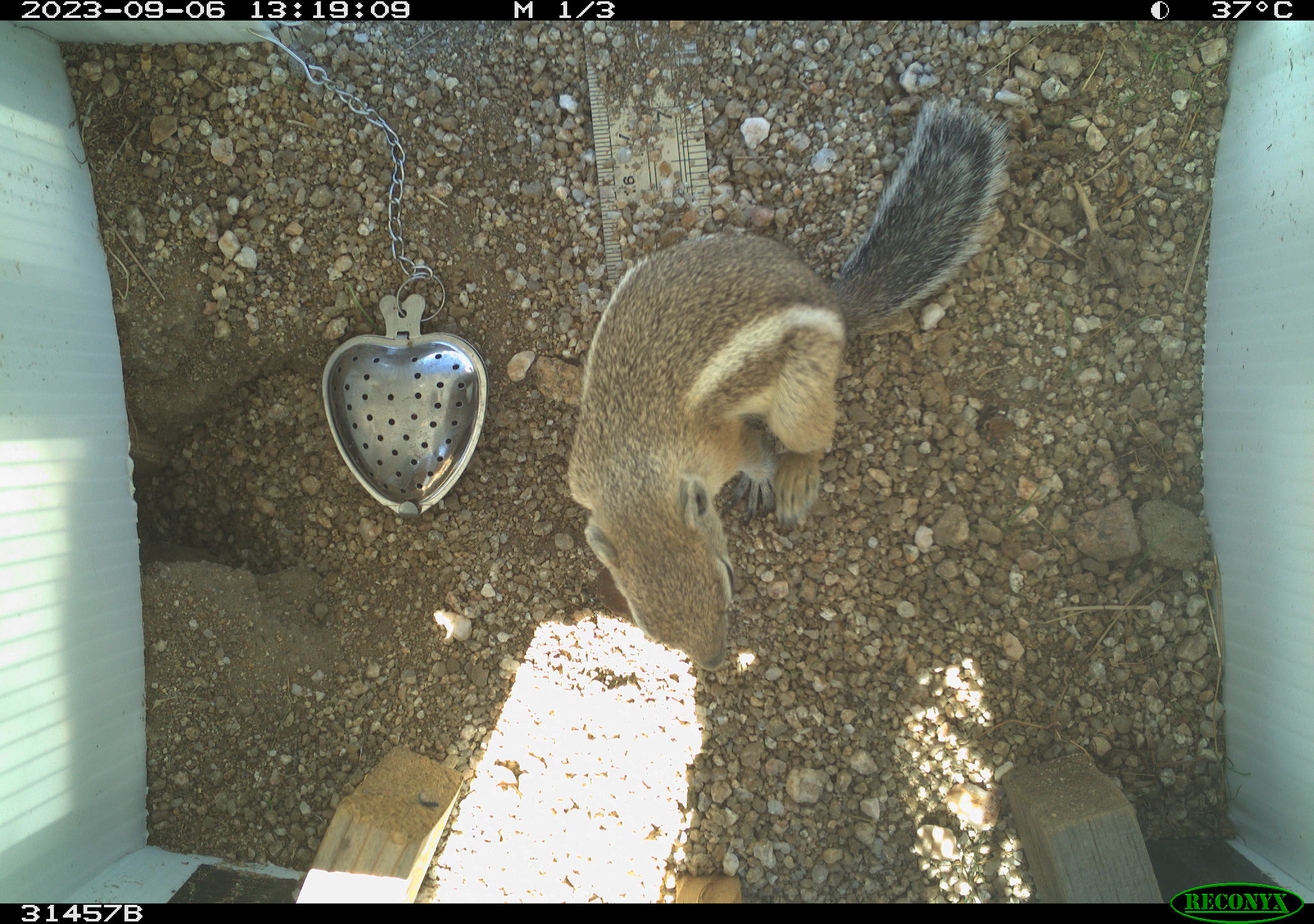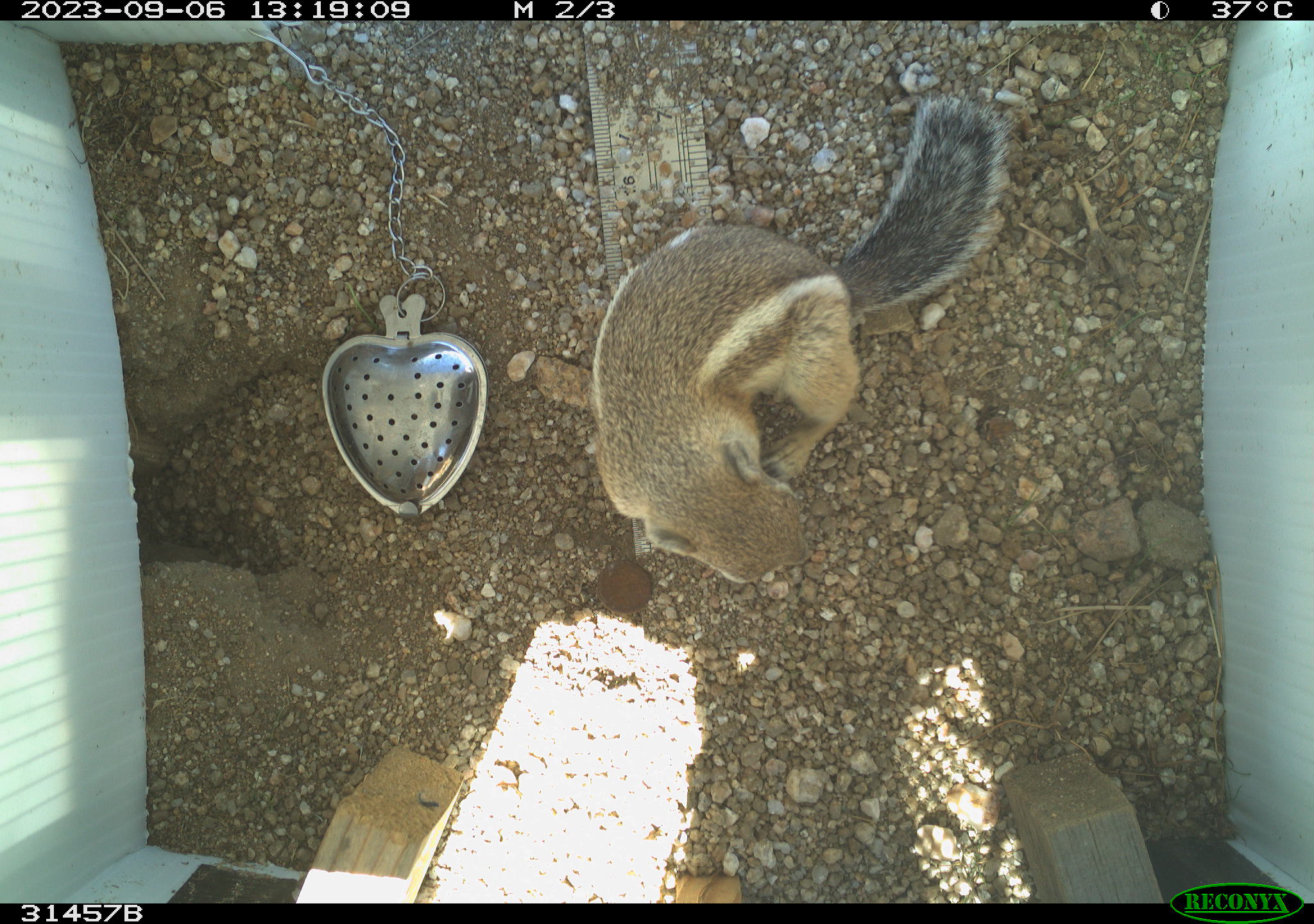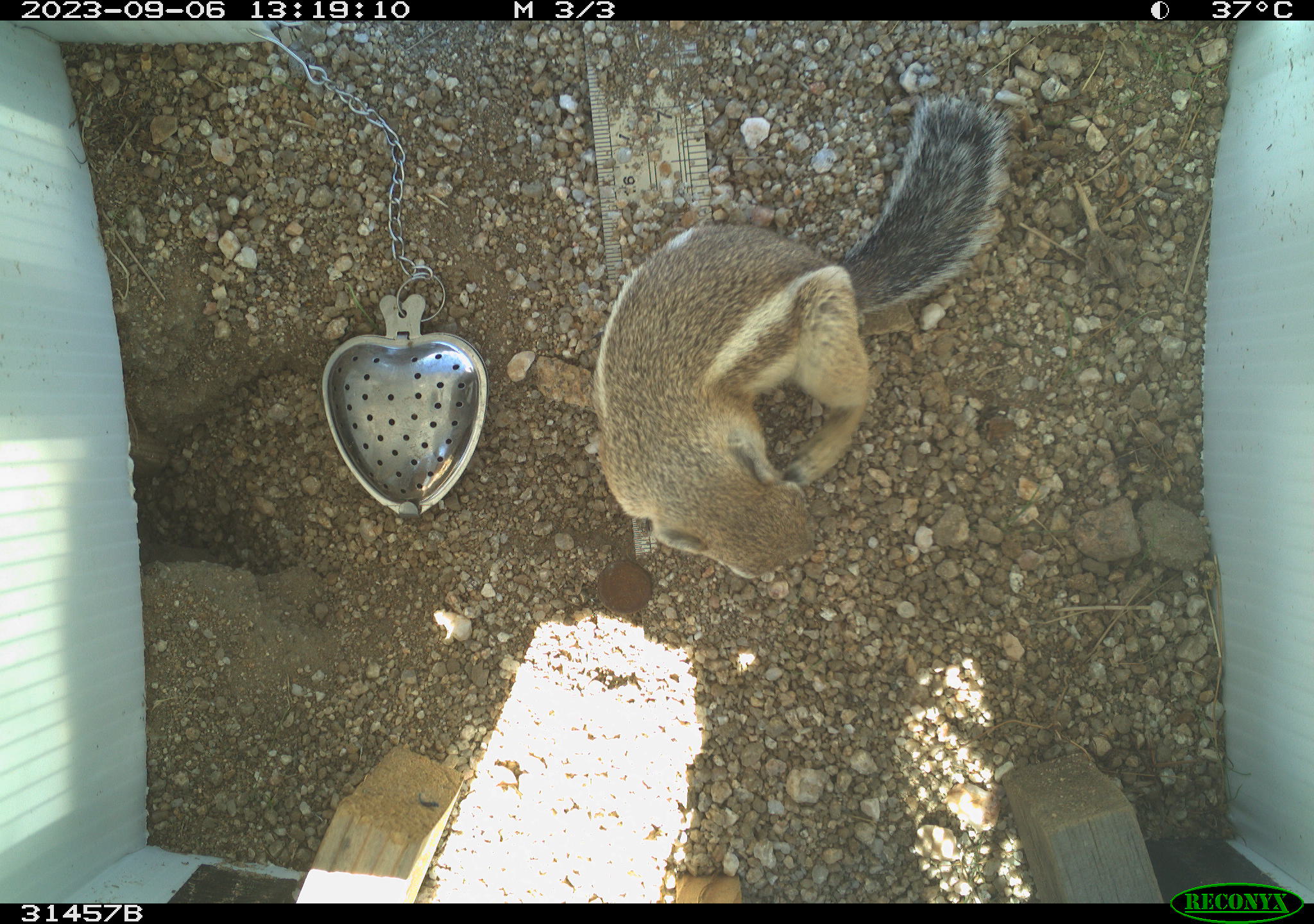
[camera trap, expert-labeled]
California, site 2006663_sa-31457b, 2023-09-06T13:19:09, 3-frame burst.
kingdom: Animalia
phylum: Chordata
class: Mammalia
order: Rodentia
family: Sciuridae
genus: Ammospermophilus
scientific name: Ammospermophilus leucurus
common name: white-tailed antelope squirrel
White-tailed antelope squirrel (Ammospermophilus leucurus).